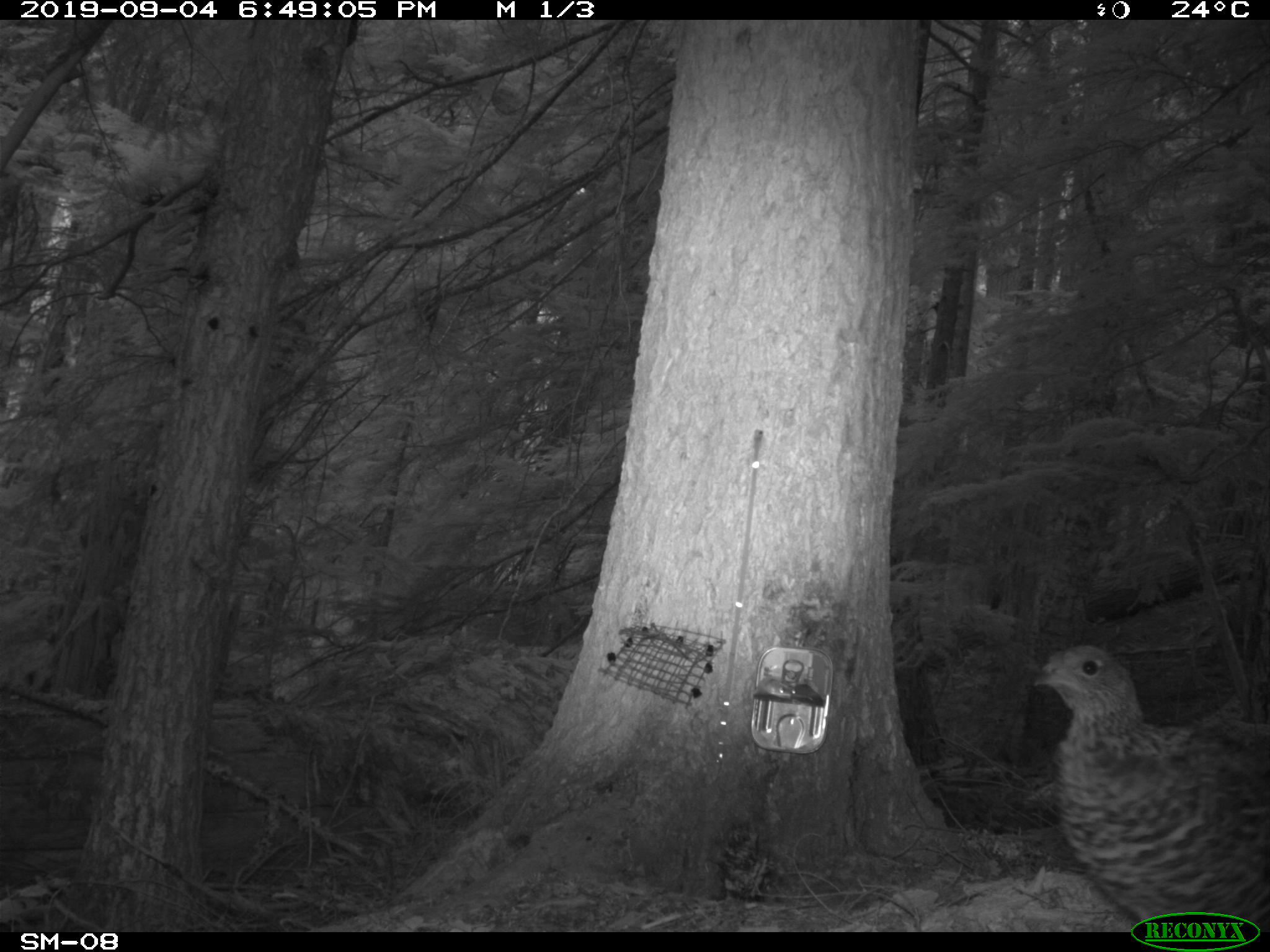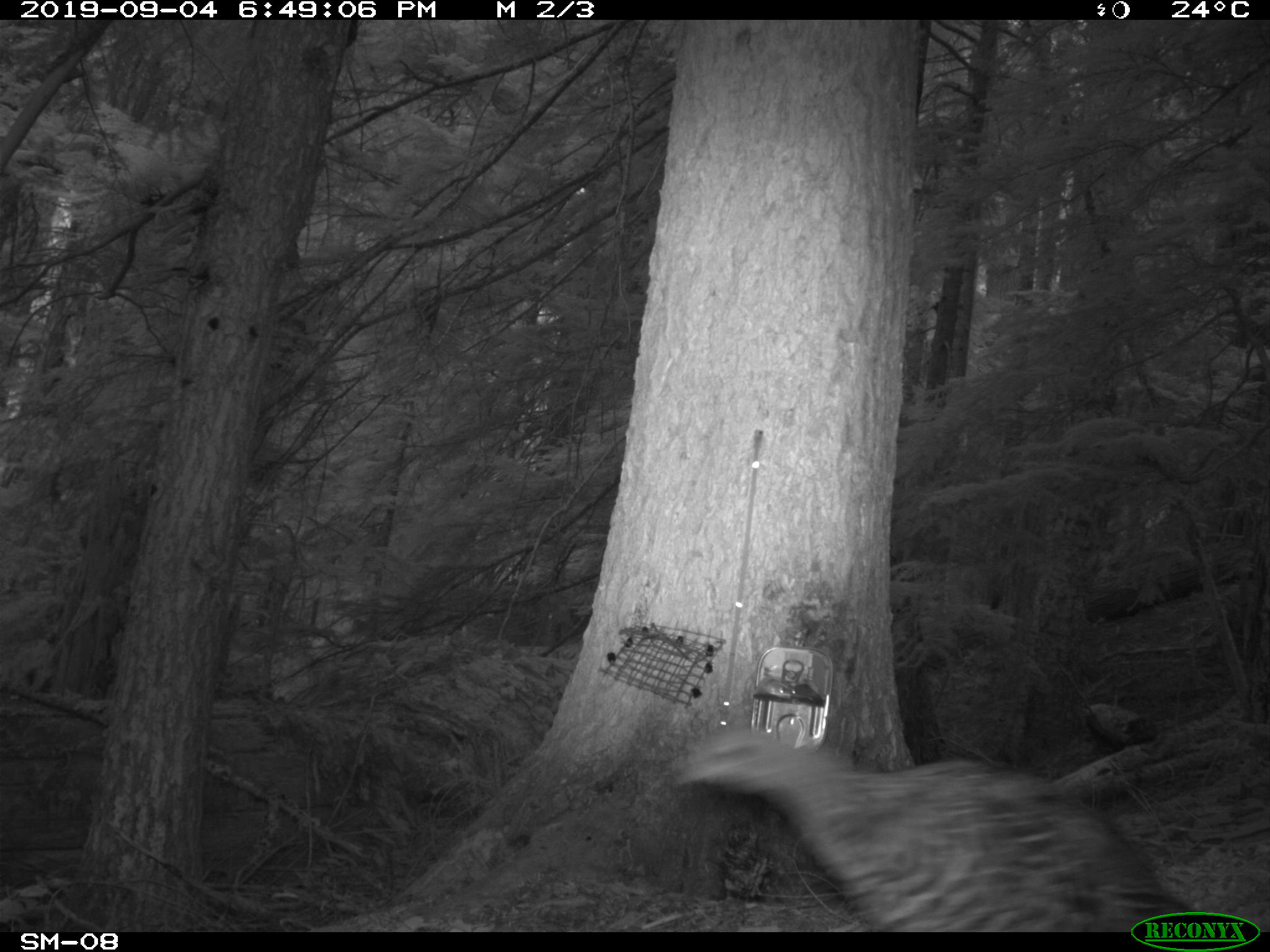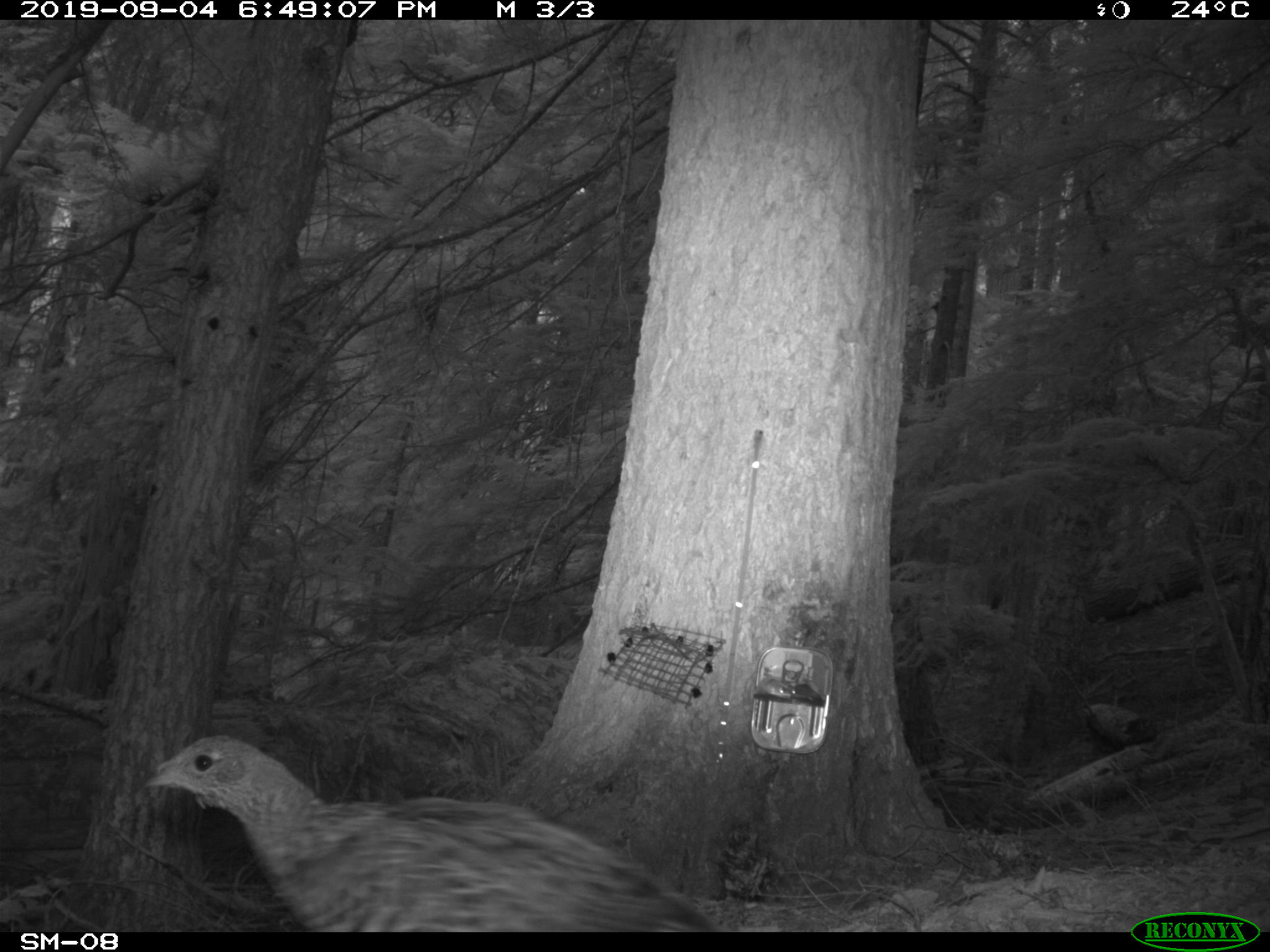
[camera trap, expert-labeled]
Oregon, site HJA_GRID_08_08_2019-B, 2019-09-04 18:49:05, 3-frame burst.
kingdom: Animalia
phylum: Chordata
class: Aves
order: Galliformes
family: Phasianidae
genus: Bonasa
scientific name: Bonasa umbellus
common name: ruffed grouse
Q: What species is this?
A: Ruffed grouse (Bonasa umbellus).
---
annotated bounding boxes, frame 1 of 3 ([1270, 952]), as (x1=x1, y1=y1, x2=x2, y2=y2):
ruffed grouse: (x1=1031, y1=643, x2=1265, y2=907)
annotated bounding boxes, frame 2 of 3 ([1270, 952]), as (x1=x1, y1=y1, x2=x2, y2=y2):
ruffed grouse: (x1=678, y1=734, x2=1129, y2=927)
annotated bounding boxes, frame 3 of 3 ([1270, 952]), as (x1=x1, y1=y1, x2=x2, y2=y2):
ruffed grouse: (x1=144, y1=734, x2=713, y2=927)